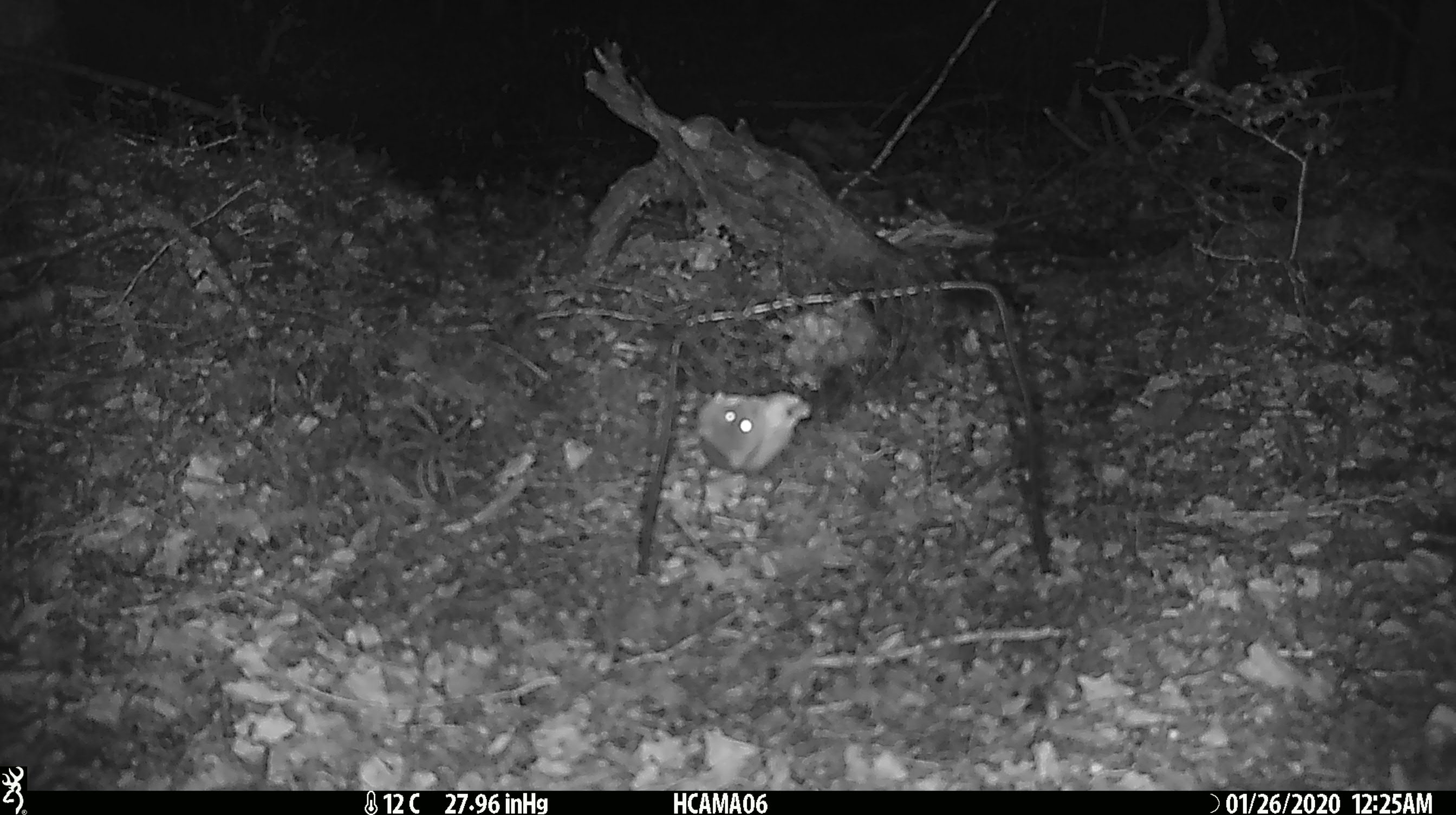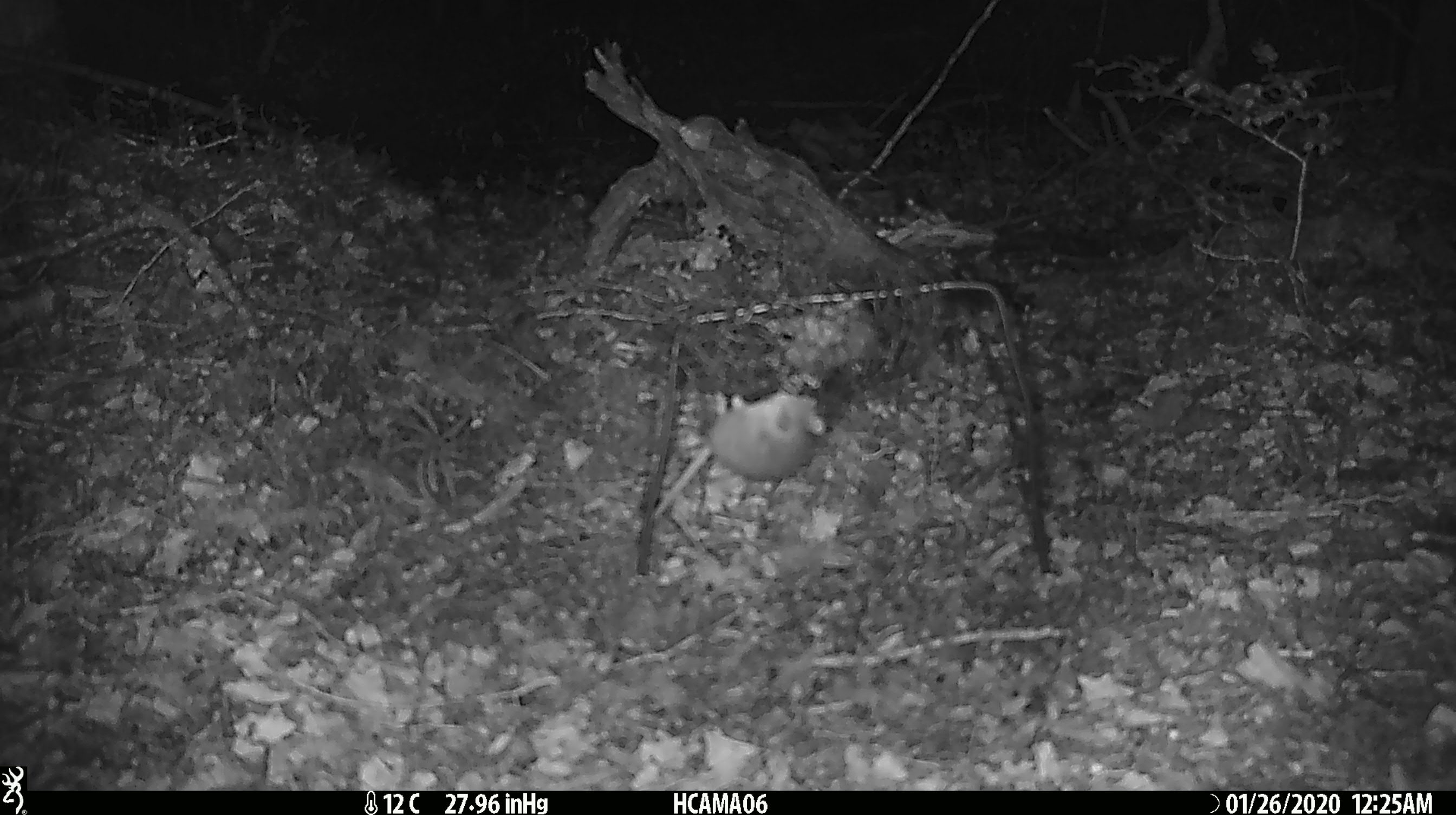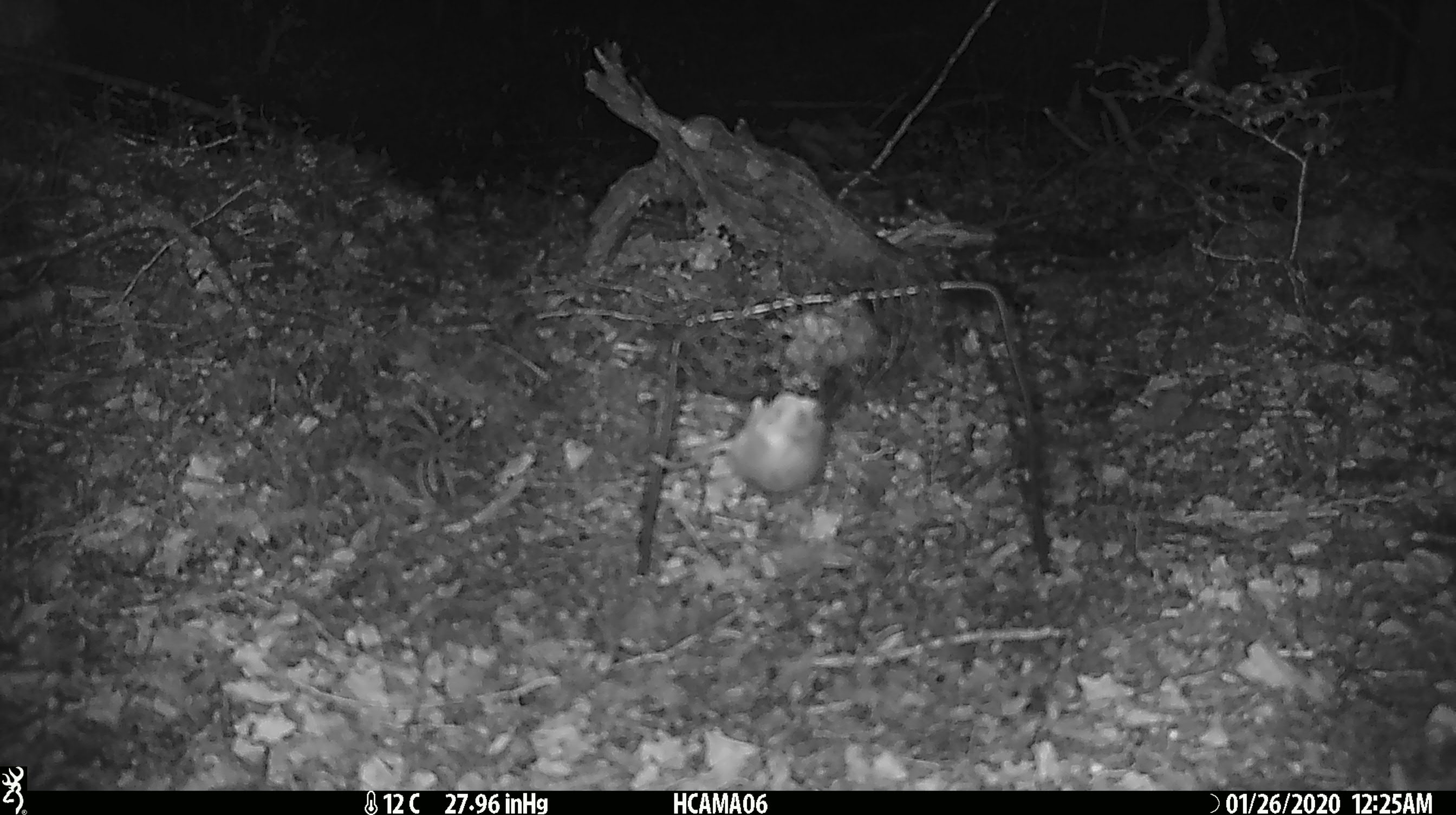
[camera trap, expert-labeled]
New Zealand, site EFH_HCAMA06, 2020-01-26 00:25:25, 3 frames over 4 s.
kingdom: Animalia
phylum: Chordata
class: Mammalia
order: Rodentia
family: Muridae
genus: Mus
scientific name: Mus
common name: mouse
Mouse (Mus).